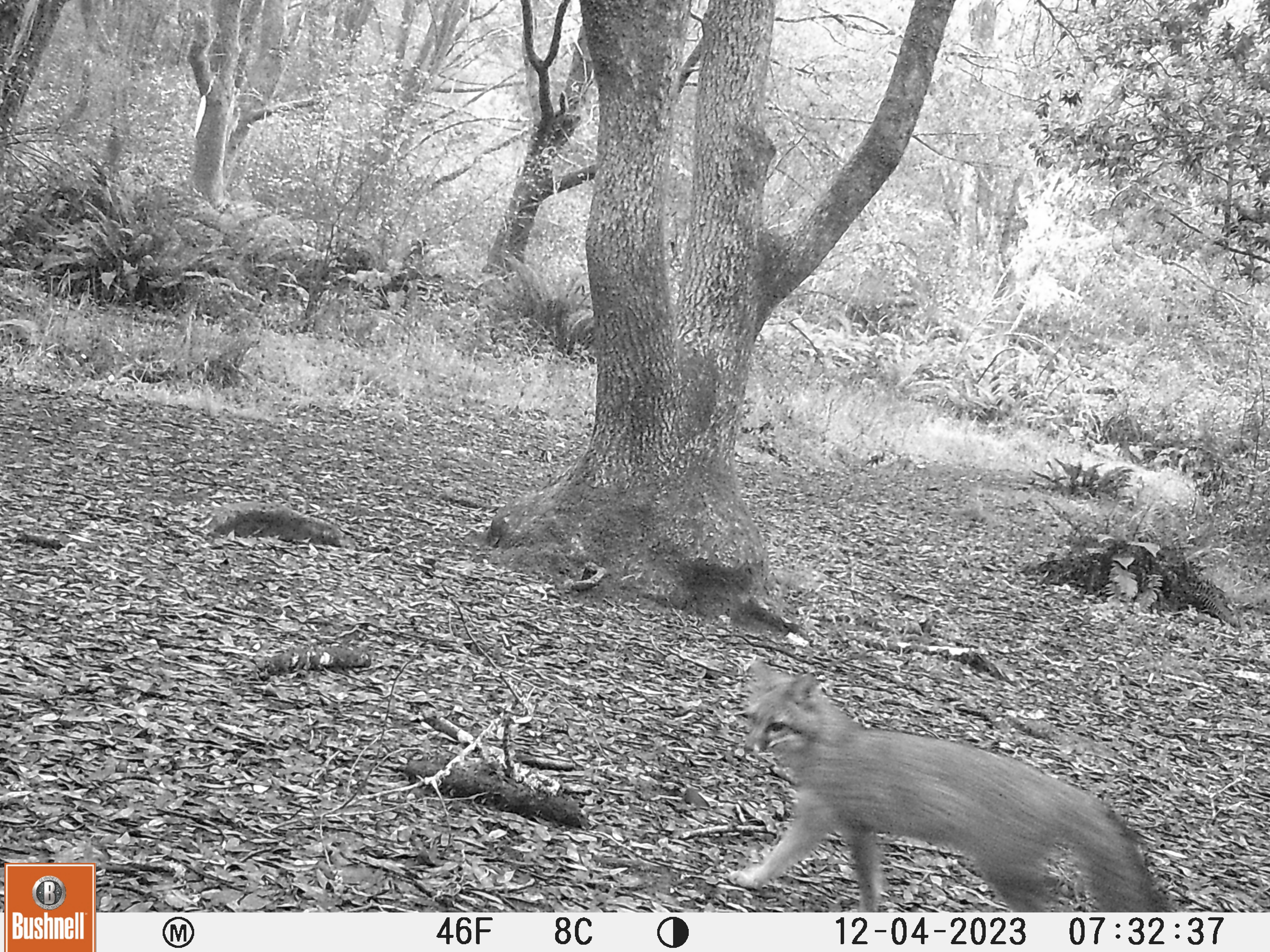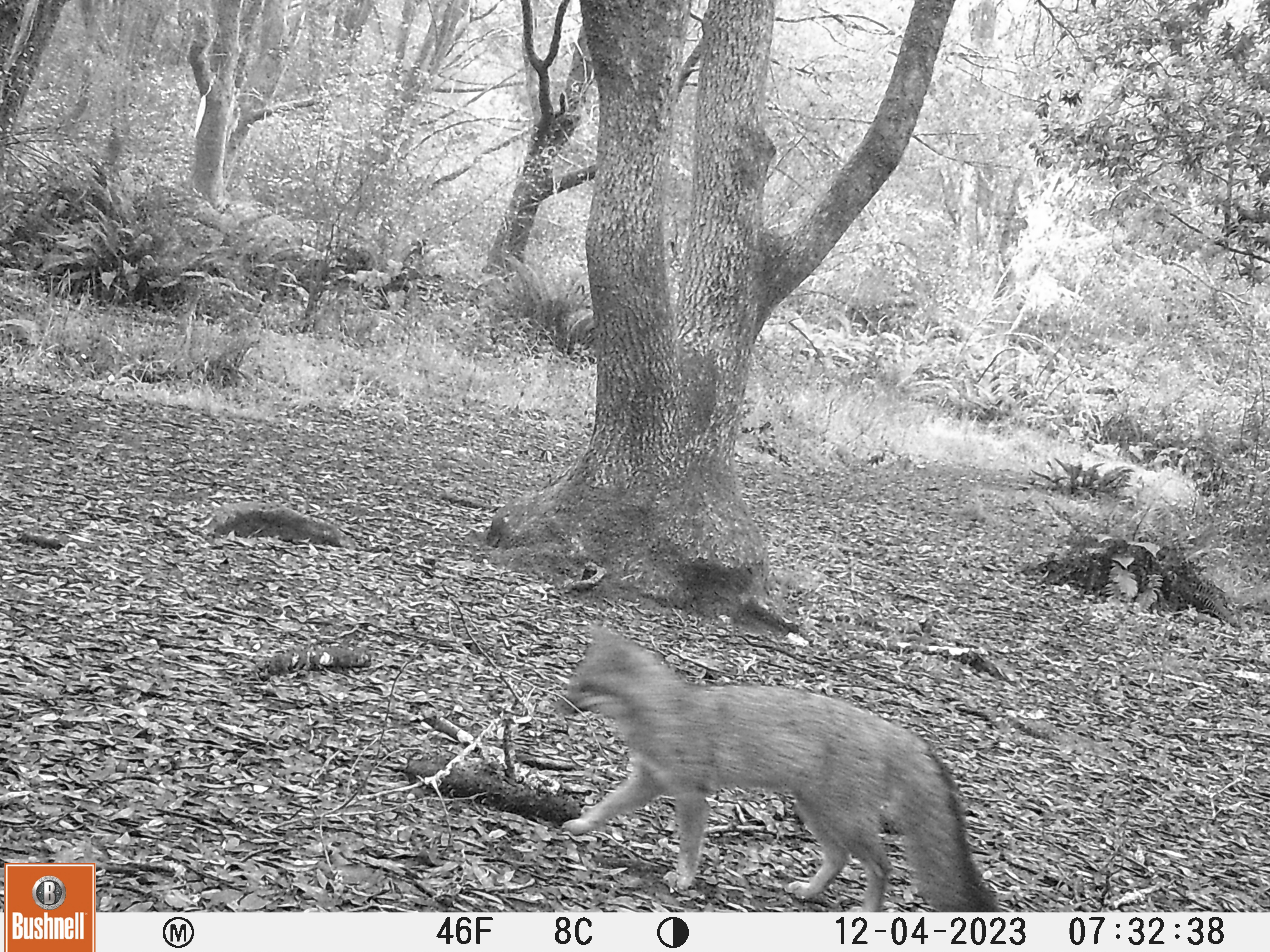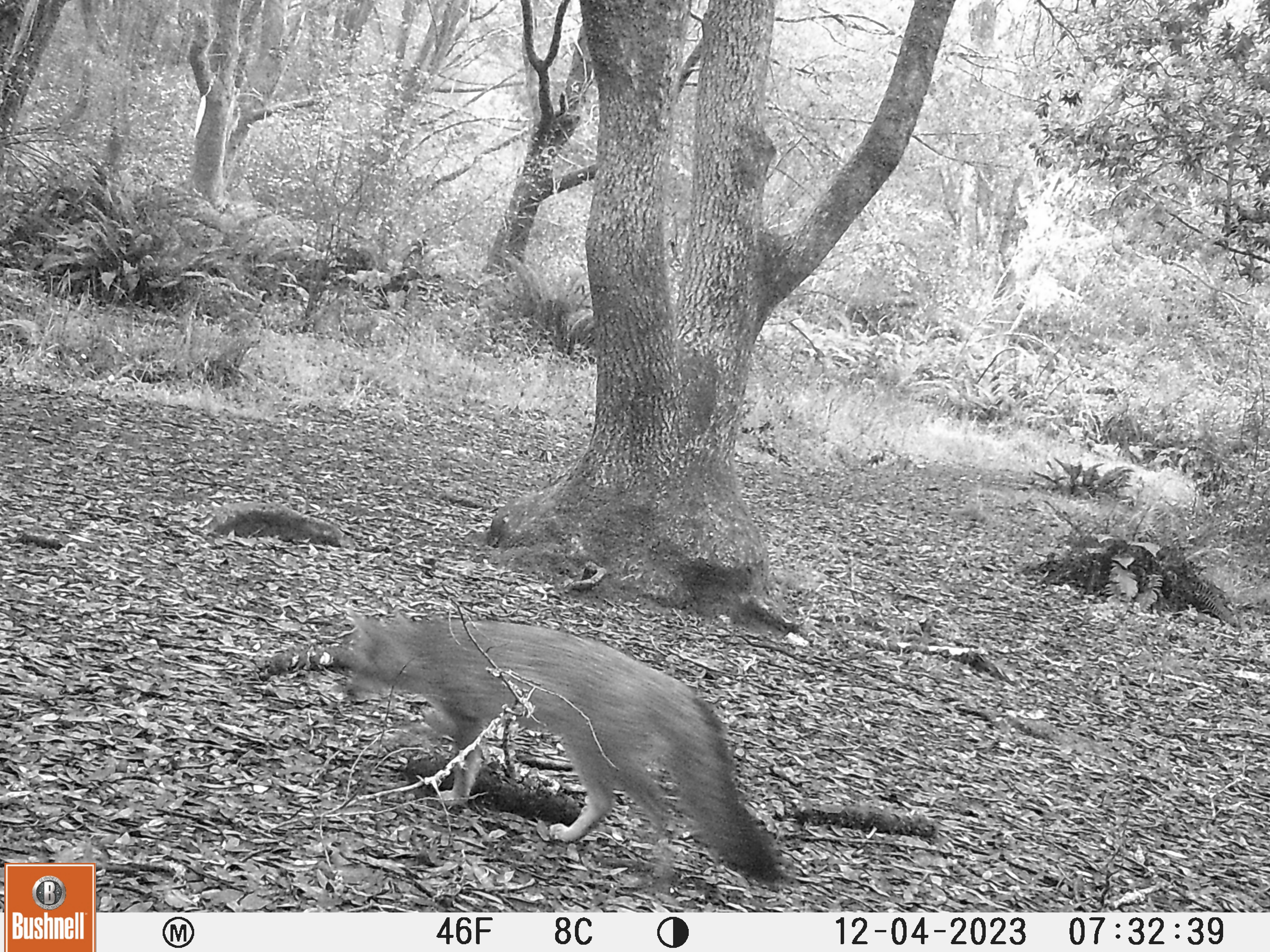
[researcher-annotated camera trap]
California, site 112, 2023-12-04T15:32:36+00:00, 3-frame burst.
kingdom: Animalia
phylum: Chordata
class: Mammalia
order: Carnivora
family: Canidae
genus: Urocyon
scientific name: Urocyon cinereoargenteus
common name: gray fox